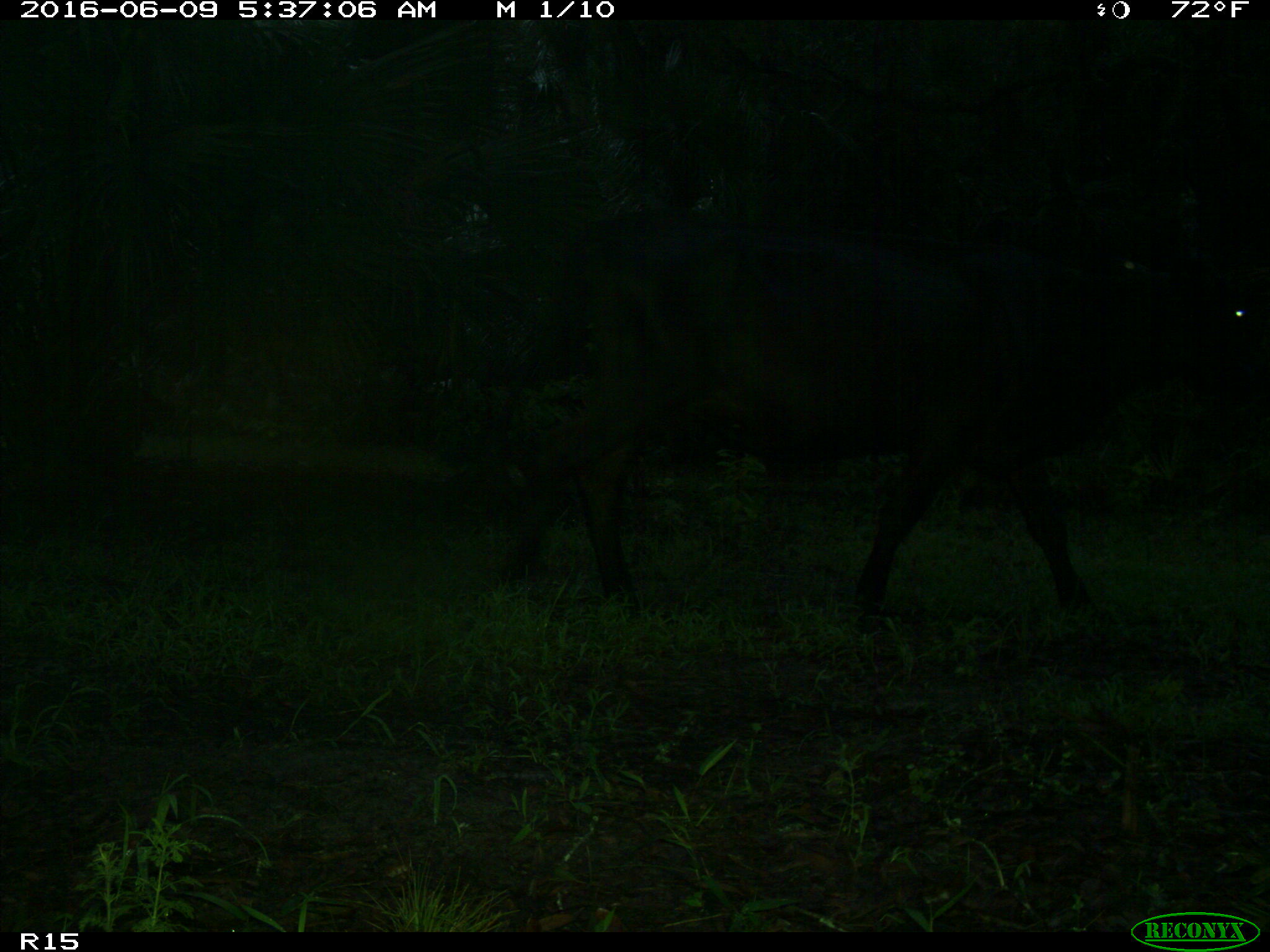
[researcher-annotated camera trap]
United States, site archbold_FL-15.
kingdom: Animalia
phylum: Chordata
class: Mammalia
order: Artiodactyla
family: Bovidae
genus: Bos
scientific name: Bos taurus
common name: domestic cow